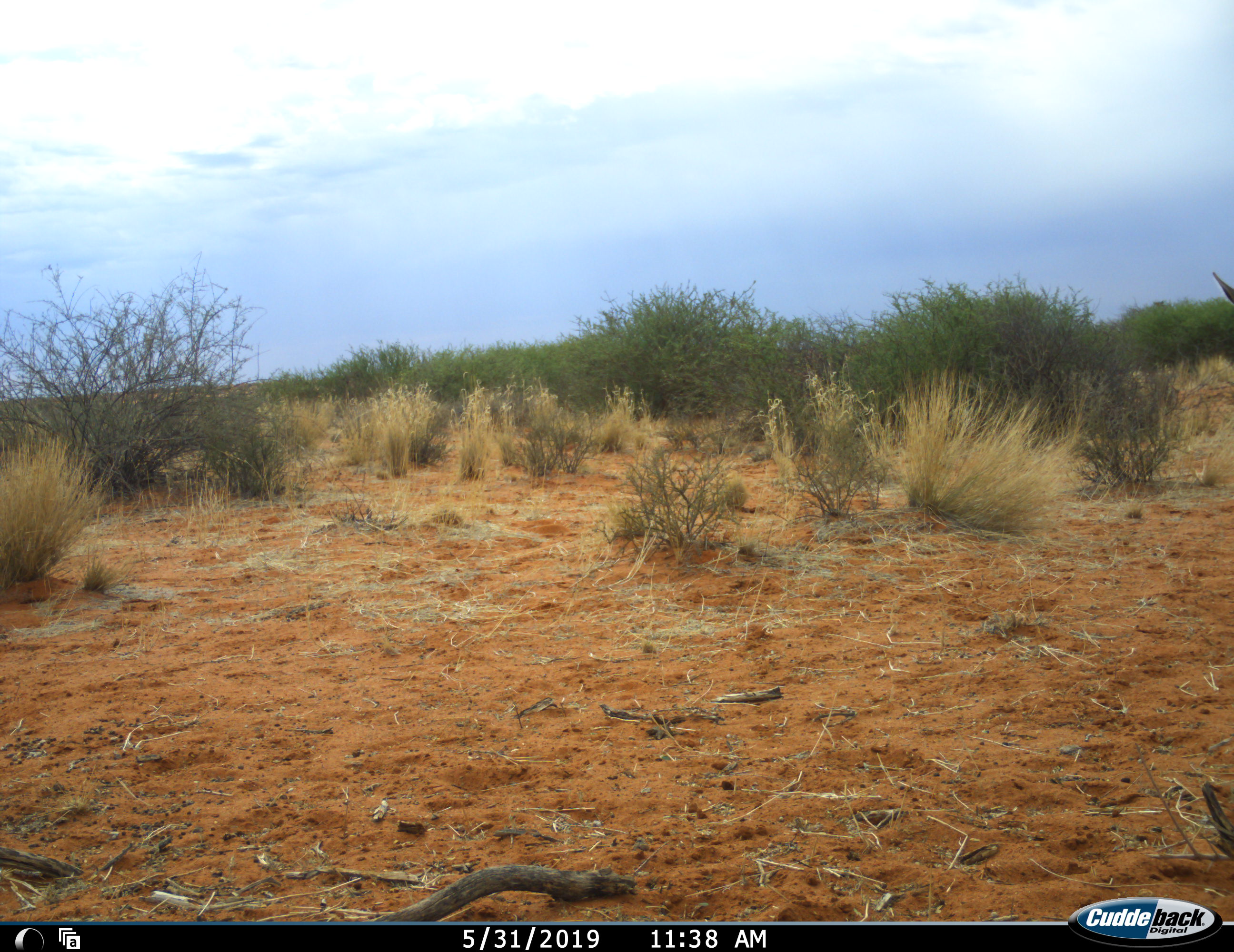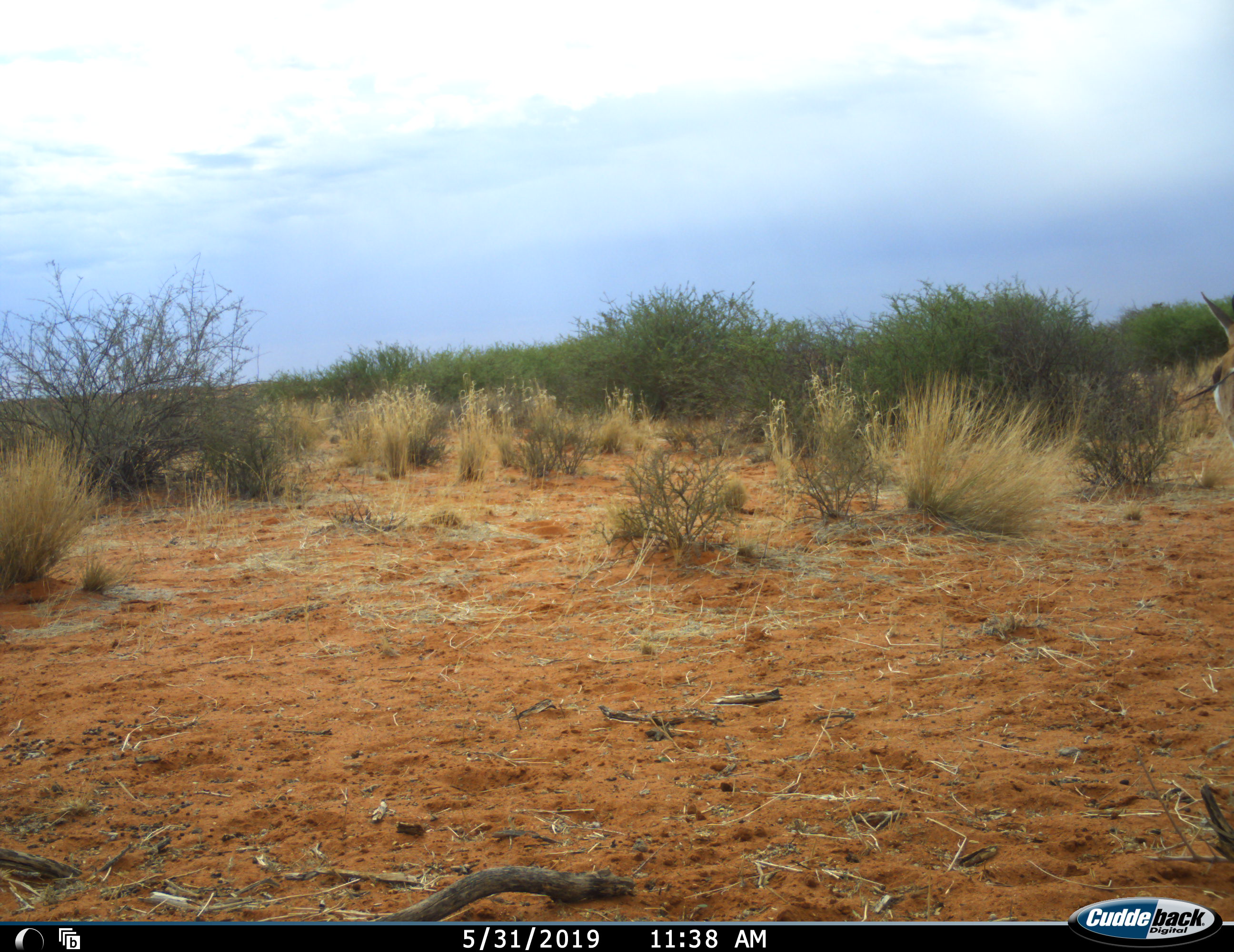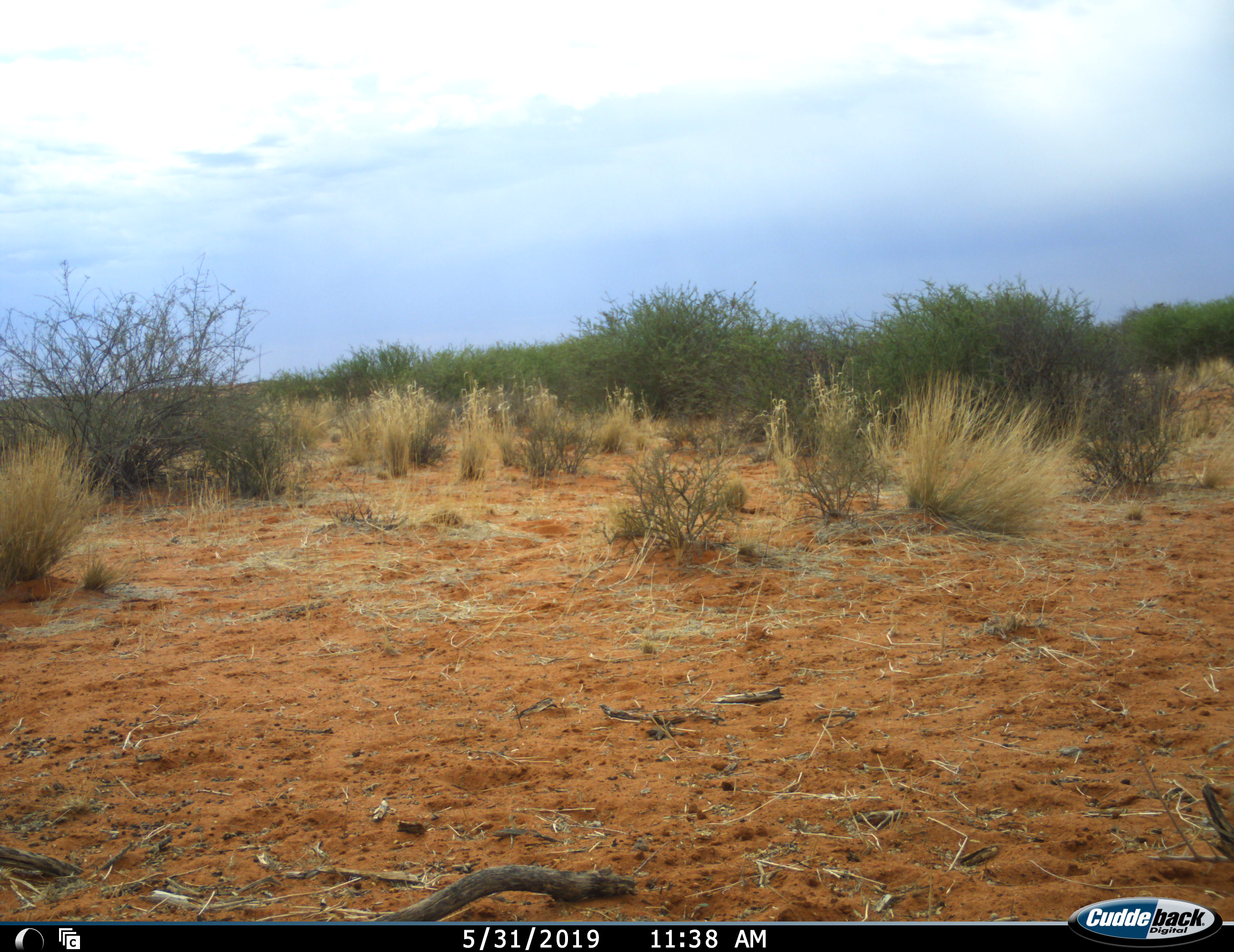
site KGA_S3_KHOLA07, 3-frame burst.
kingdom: Animalia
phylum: Chordata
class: Mammalia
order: Artiodactyla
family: Bovidae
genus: Antidorcas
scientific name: Antidorcas marsupialis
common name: springbok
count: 1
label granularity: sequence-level